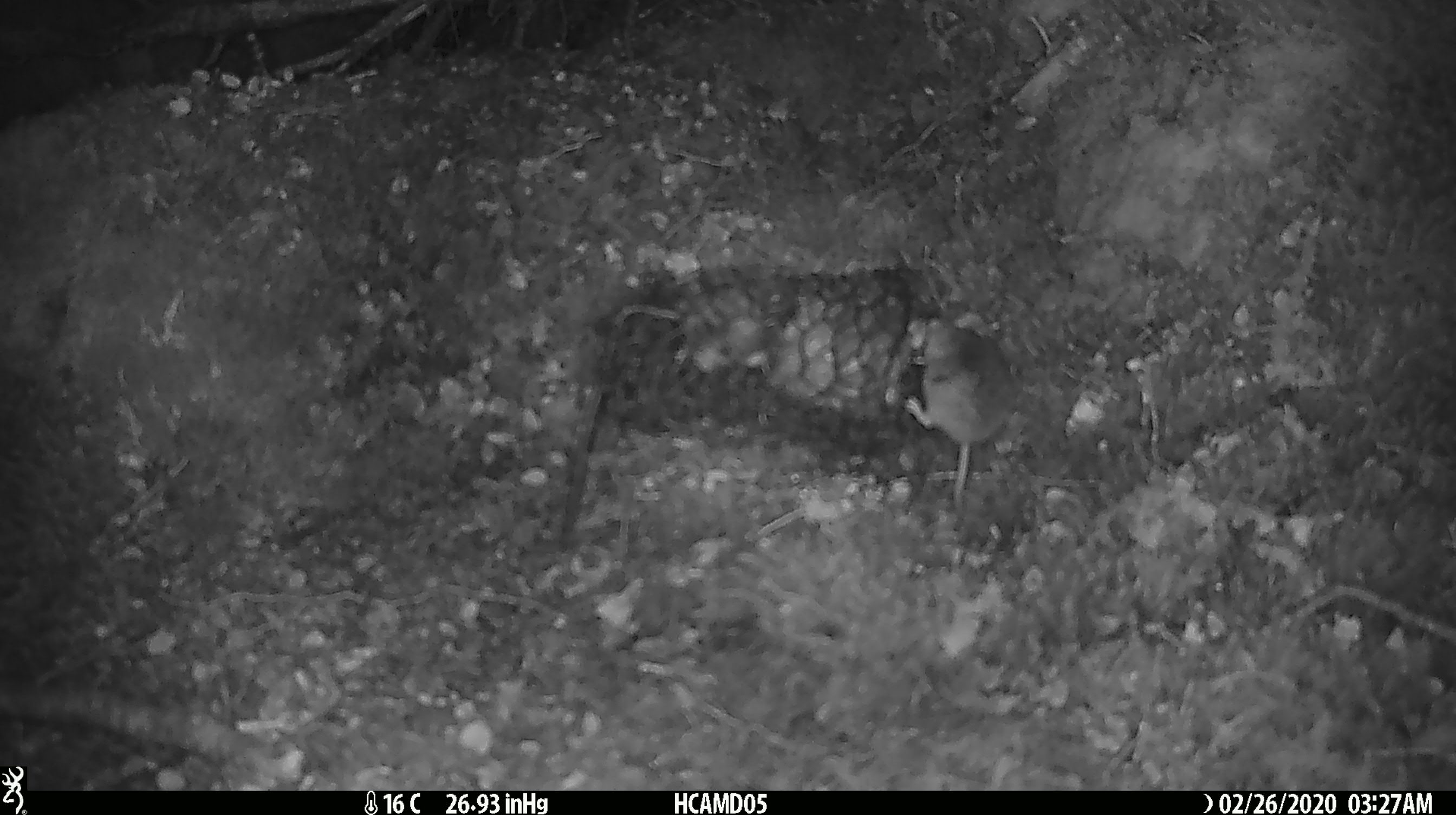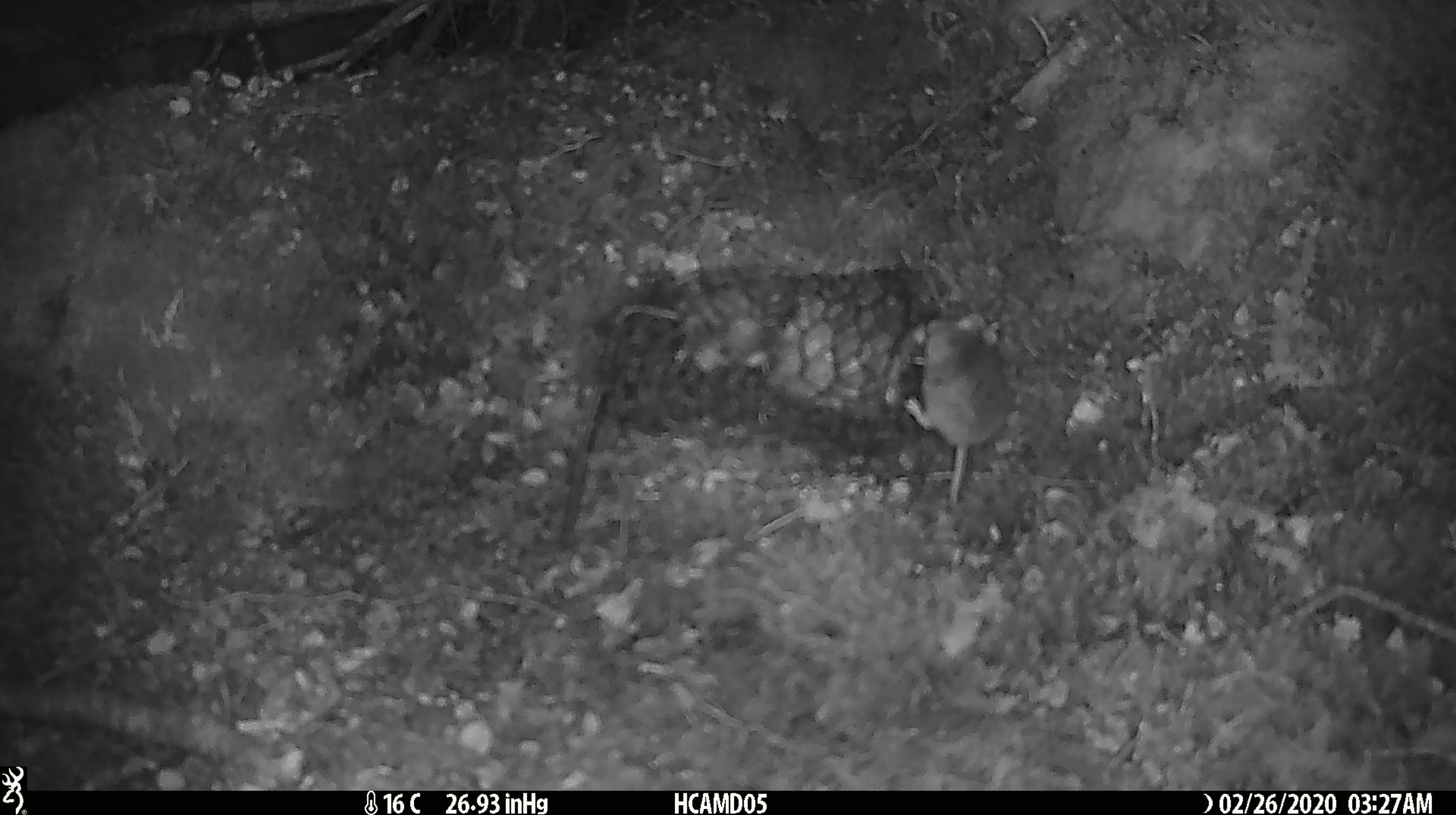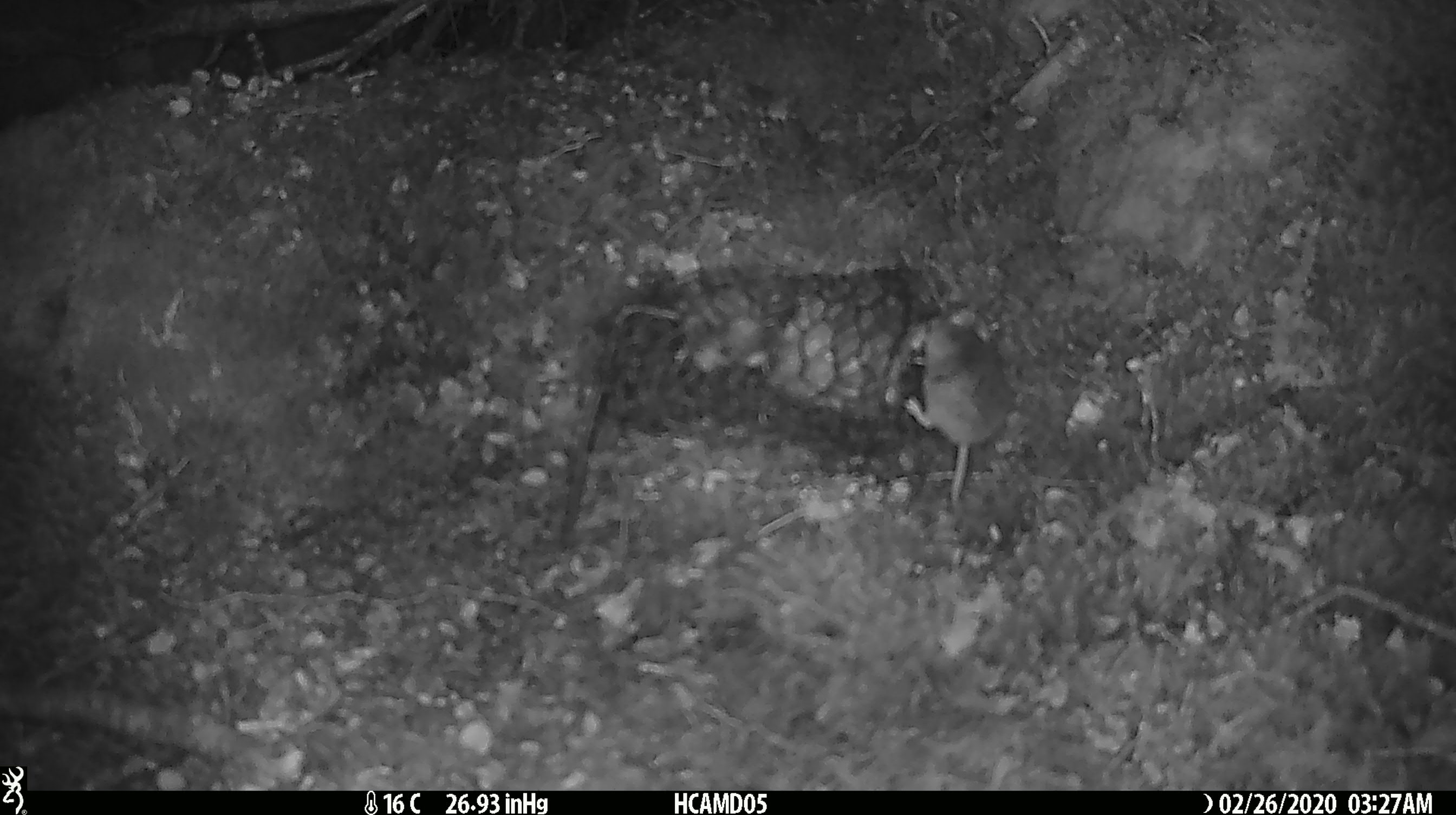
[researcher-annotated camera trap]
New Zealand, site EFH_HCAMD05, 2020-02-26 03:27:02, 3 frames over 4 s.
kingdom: Animalia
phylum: Chordata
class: Mammalia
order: Rodentia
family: Muridae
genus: Mus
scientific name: Mus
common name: mouse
Mouse (Mus).